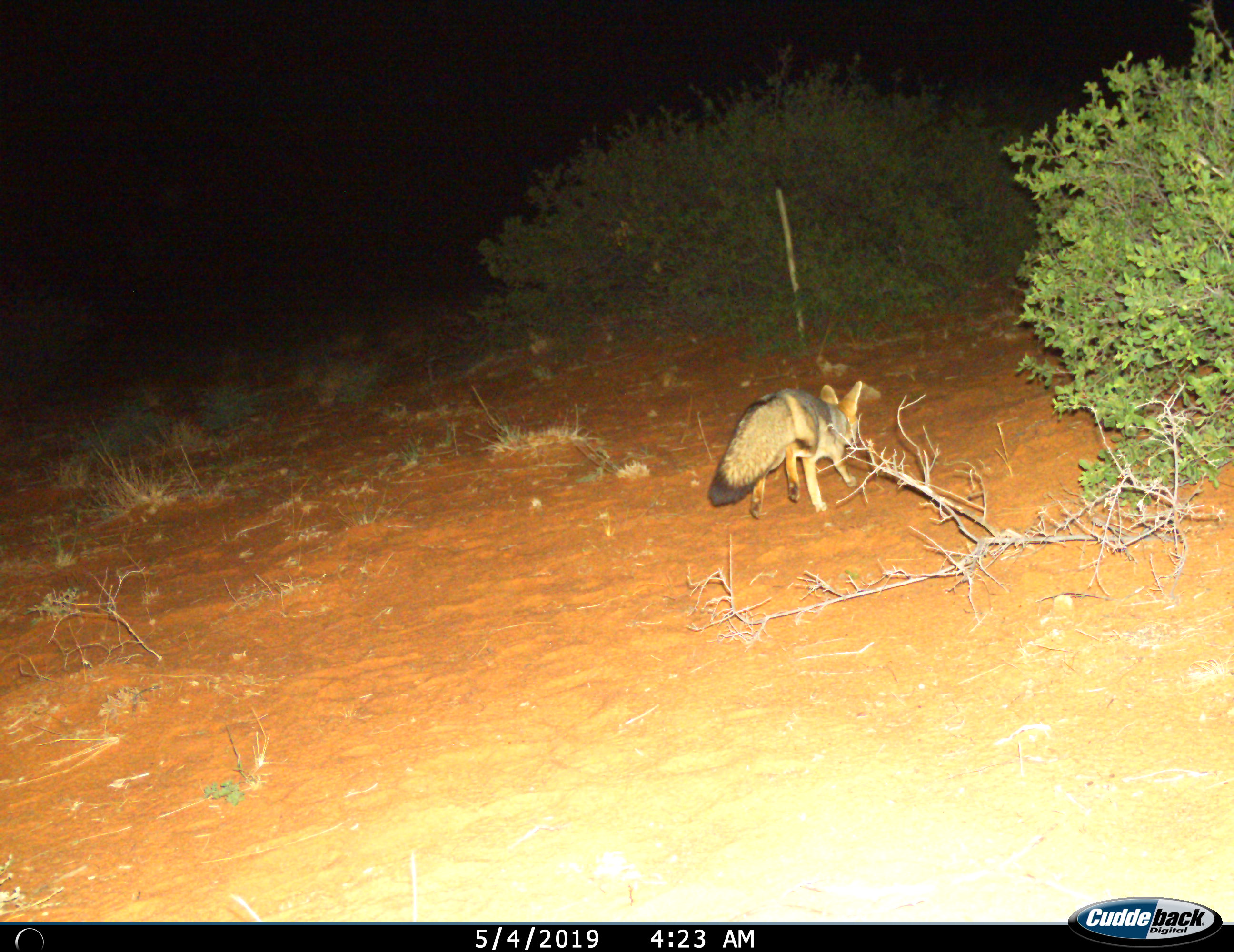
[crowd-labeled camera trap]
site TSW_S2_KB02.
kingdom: Animalia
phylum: Chordata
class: Mammalia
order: Carnivora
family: Canidae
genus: Vulpes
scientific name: Vulpes chama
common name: cape fox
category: foxcape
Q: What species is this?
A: Foxcape (cape fox) (Vulpes chama).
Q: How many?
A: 1.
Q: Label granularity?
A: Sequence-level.